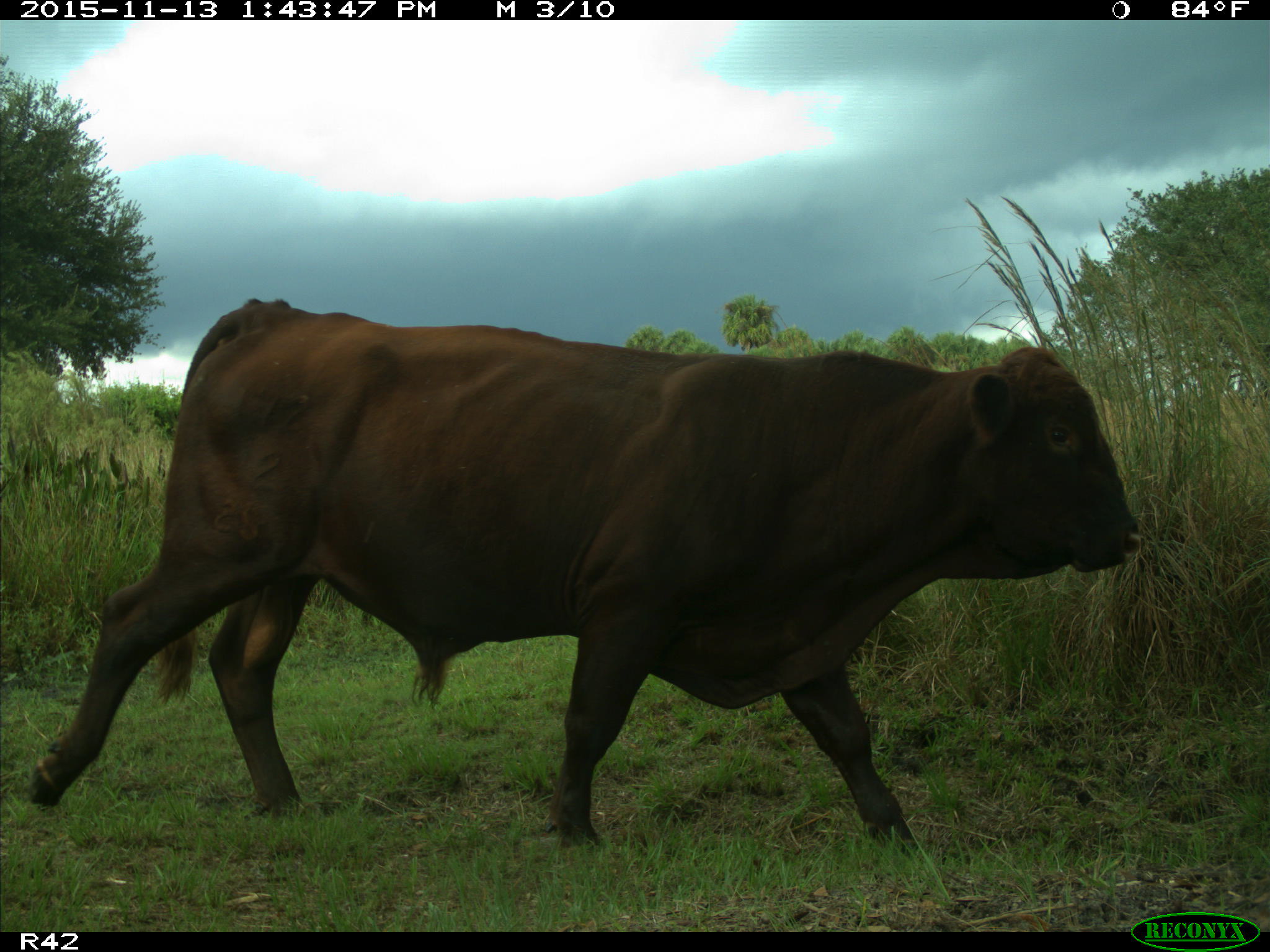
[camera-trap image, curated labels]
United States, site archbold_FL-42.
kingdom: Animalia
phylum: Chordata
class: Mammalia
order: Artiodactyla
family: Bovidae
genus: Bos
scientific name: Bos taurus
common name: domestic cow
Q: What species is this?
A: Bos taurus (domestic cow).